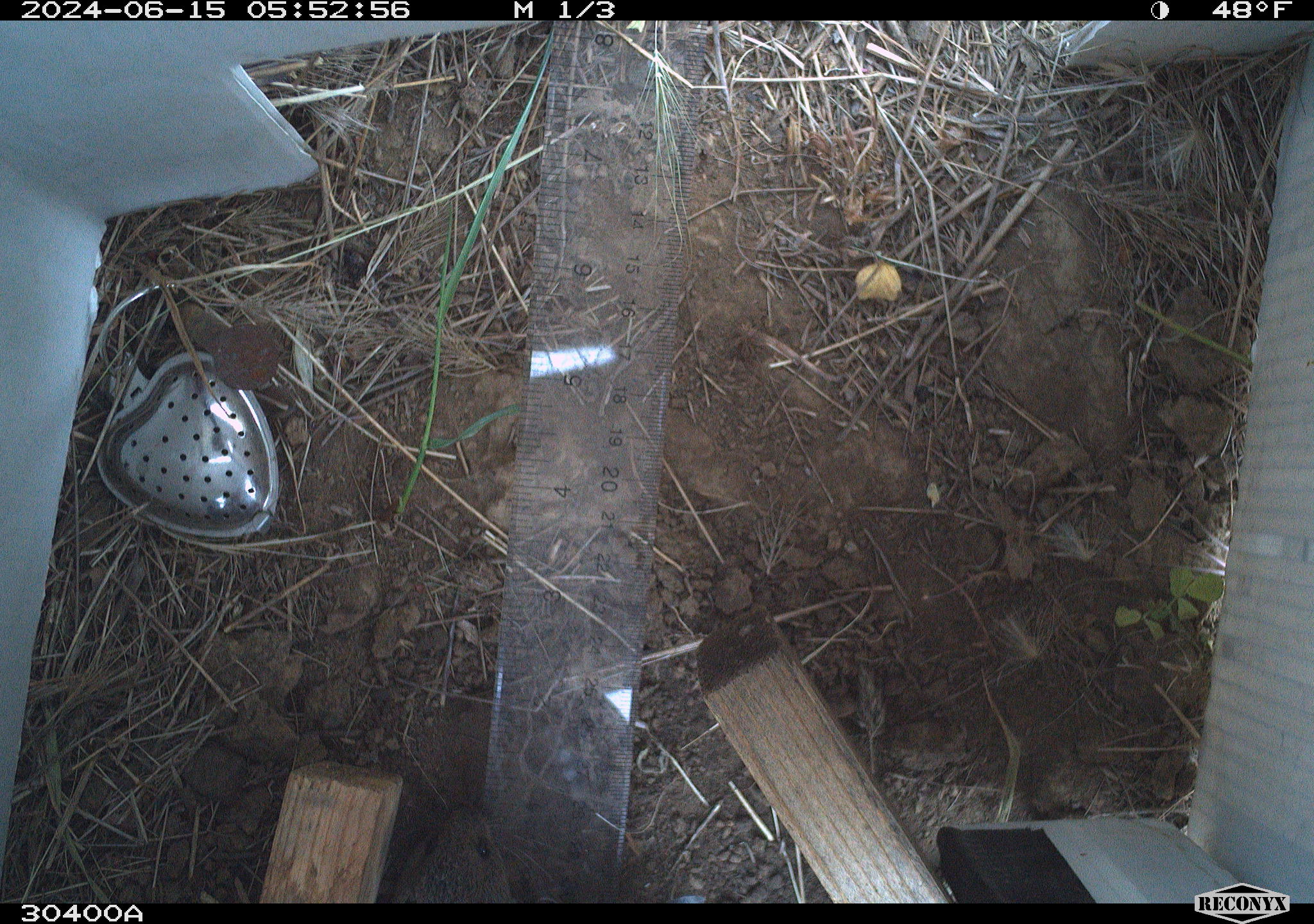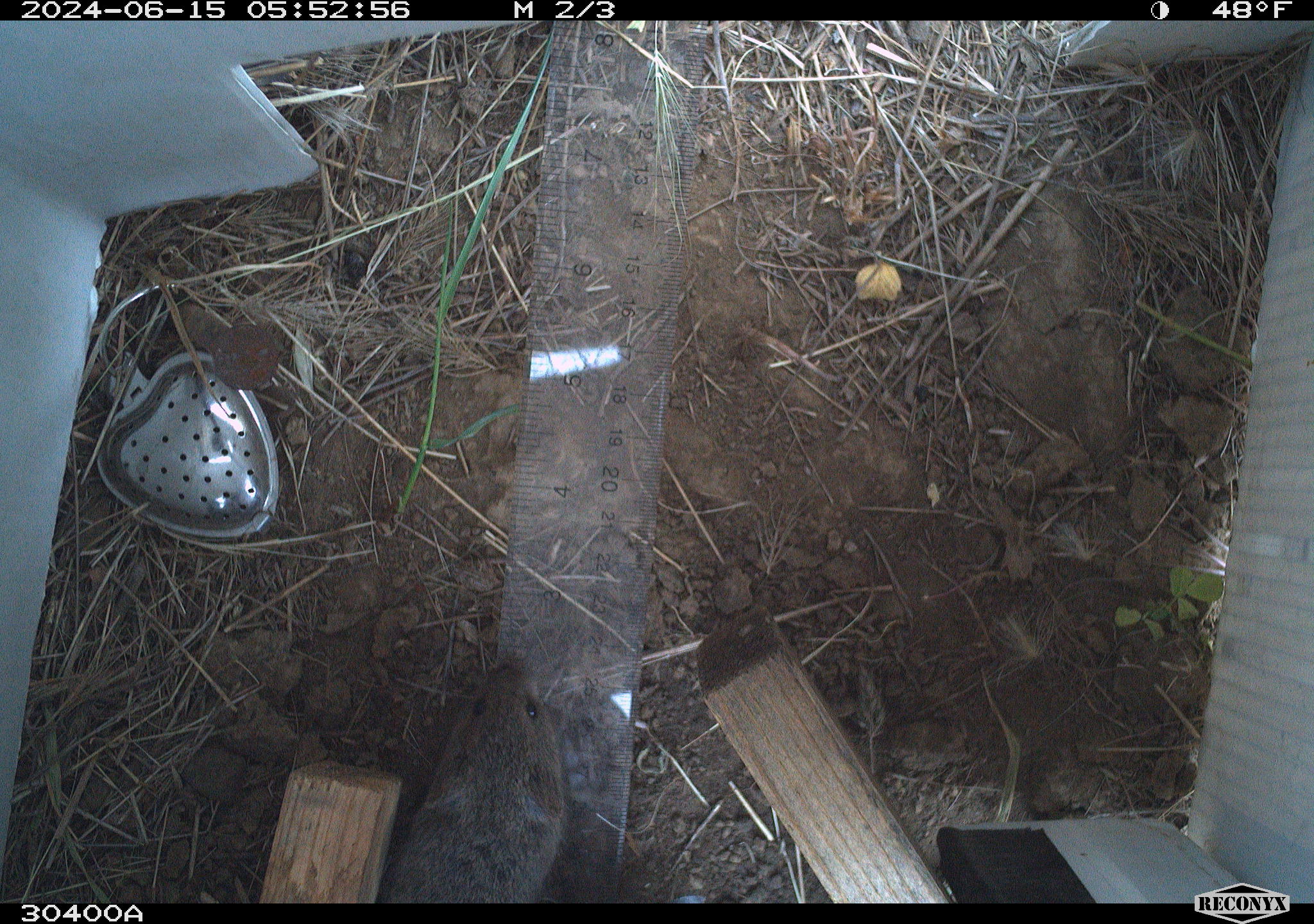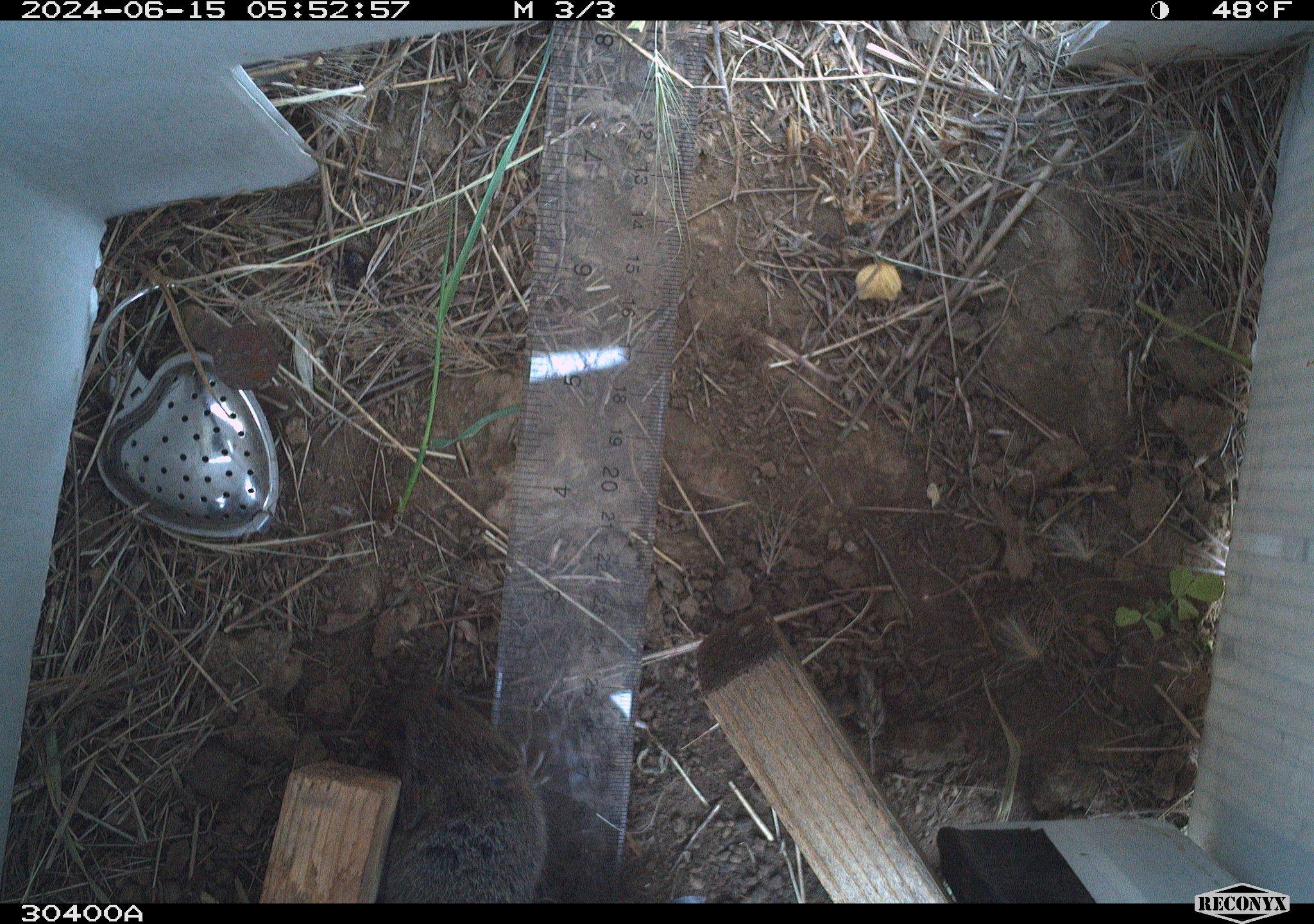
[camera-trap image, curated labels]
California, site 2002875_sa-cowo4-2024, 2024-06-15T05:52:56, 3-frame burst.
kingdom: Animalia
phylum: Chordata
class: Mammalia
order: Rodentia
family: Cricetidae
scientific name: Arvicolinae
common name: voles, lemmings, and muskrats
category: arvicolinae subfamily